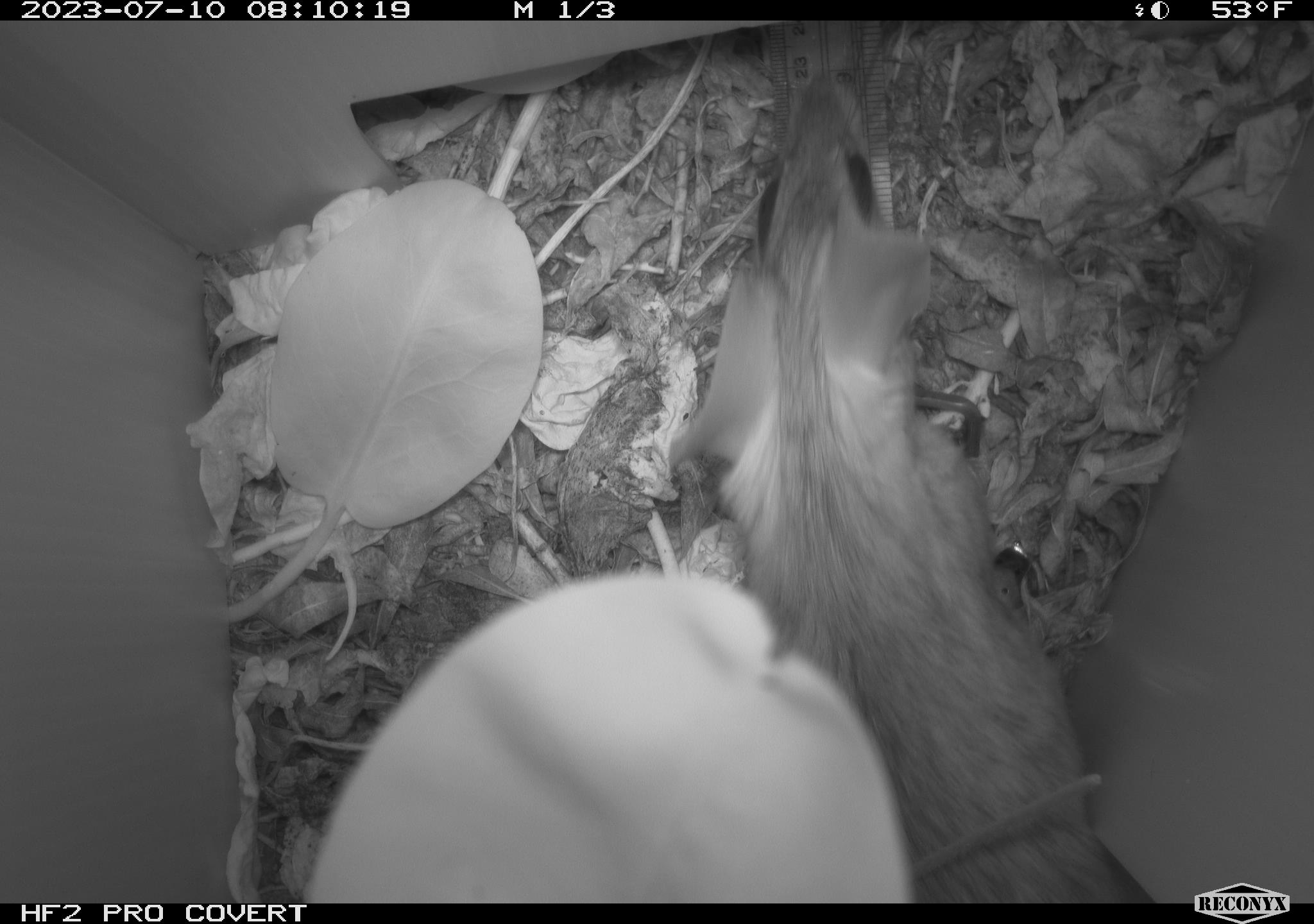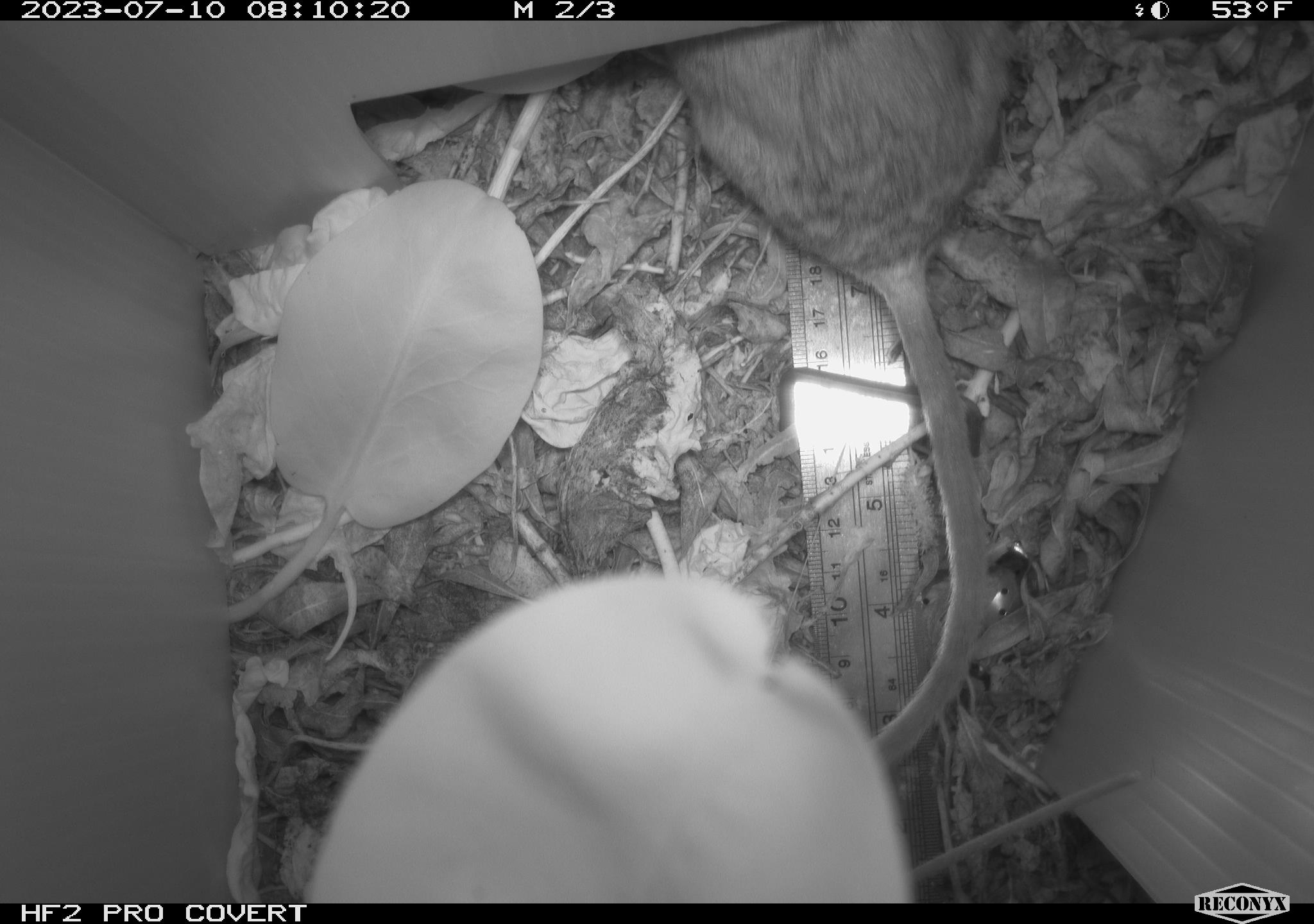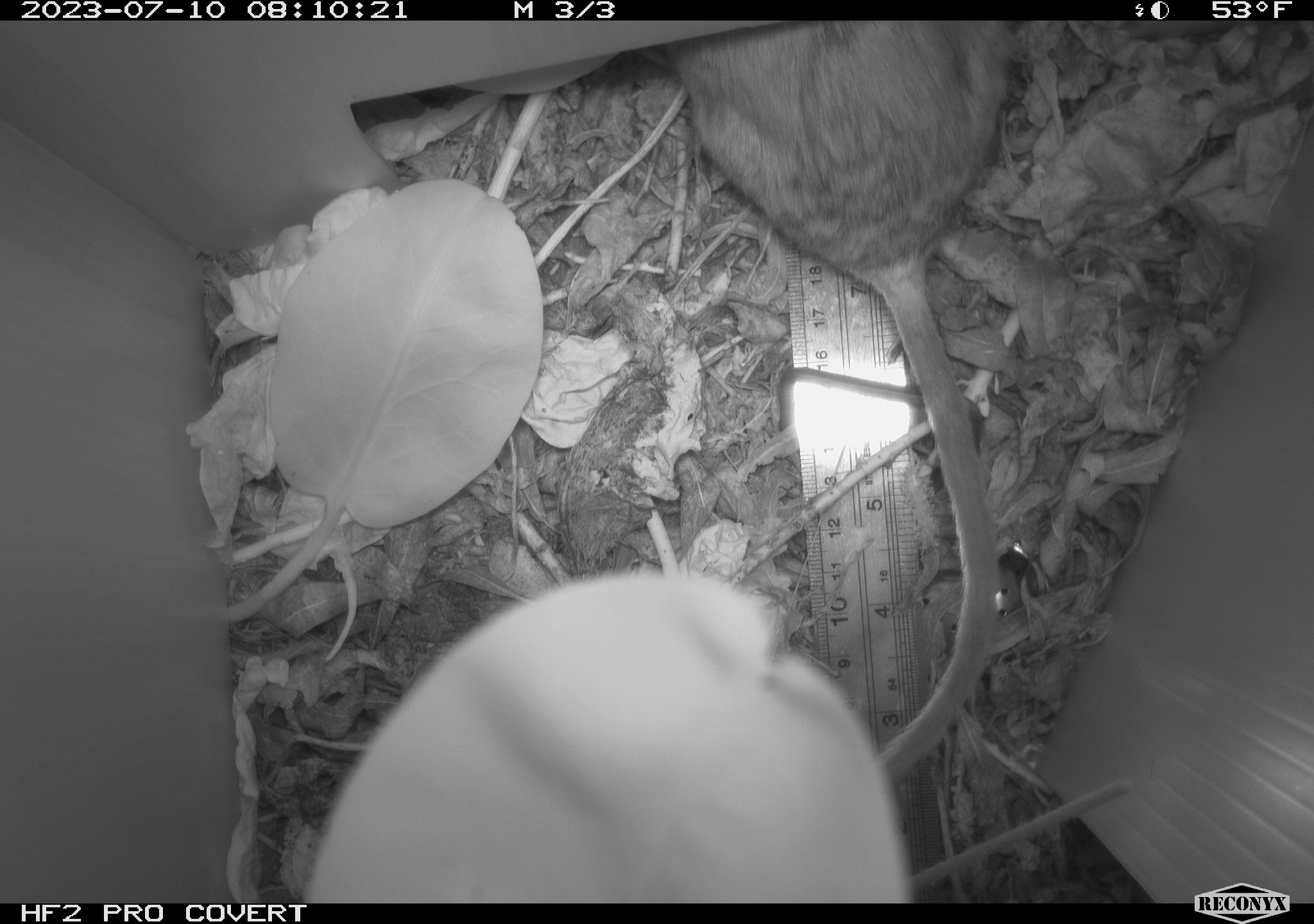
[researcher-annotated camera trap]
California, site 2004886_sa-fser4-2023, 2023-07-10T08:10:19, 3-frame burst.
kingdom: Animalia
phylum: Chordata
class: Mammalia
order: Rodentia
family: Cricetidae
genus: Neotoma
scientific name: Neotoma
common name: pack rat or woodrat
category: neotoma species